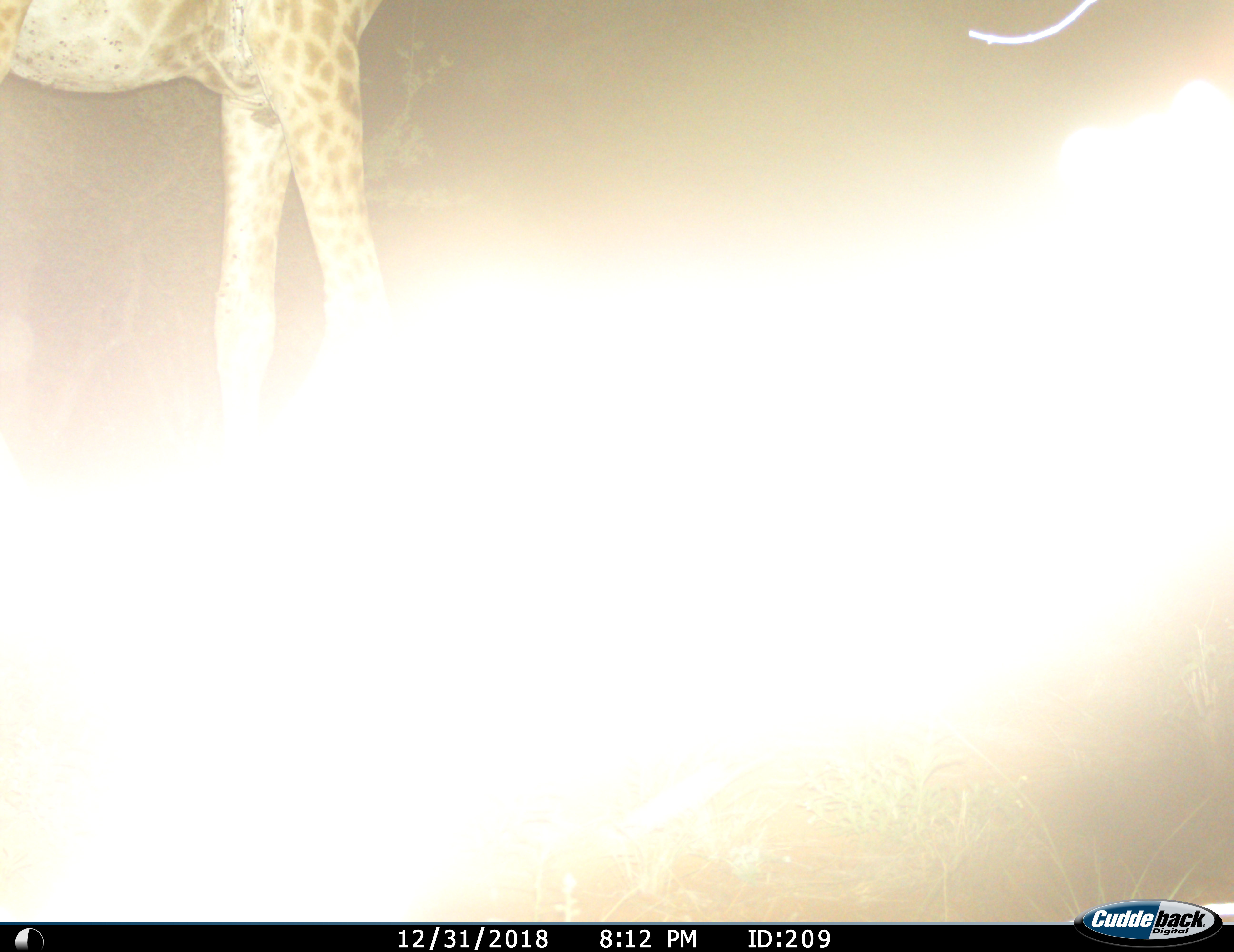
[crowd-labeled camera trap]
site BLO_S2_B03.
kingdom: Animalia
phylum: Chordata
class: Mammalia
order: Artiodactyla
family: Giraffidae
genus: Giraffa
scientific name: Giraffa camelopardalis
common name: giraffe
Giraffe (Giraffa camelopardalis), count 1. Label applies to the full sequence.